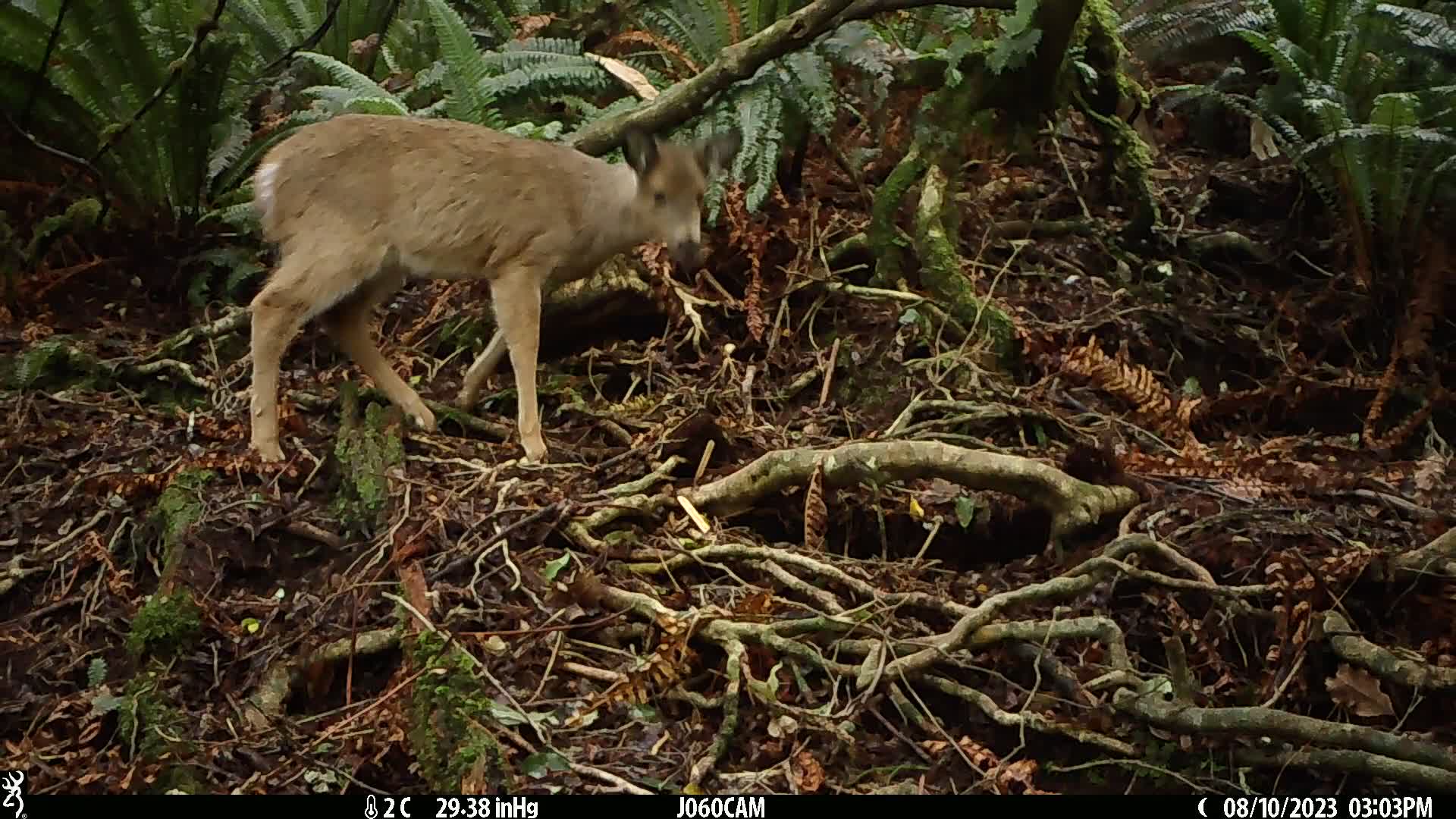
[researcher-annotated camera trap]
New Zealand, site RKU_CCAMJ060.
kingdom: Animalia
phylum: Chordata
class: Mammalia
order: Artiodactyla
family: Cervidae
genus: Odocoileus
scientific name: Odocoileus virginianus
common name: white-tailed deer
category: white tailed deer